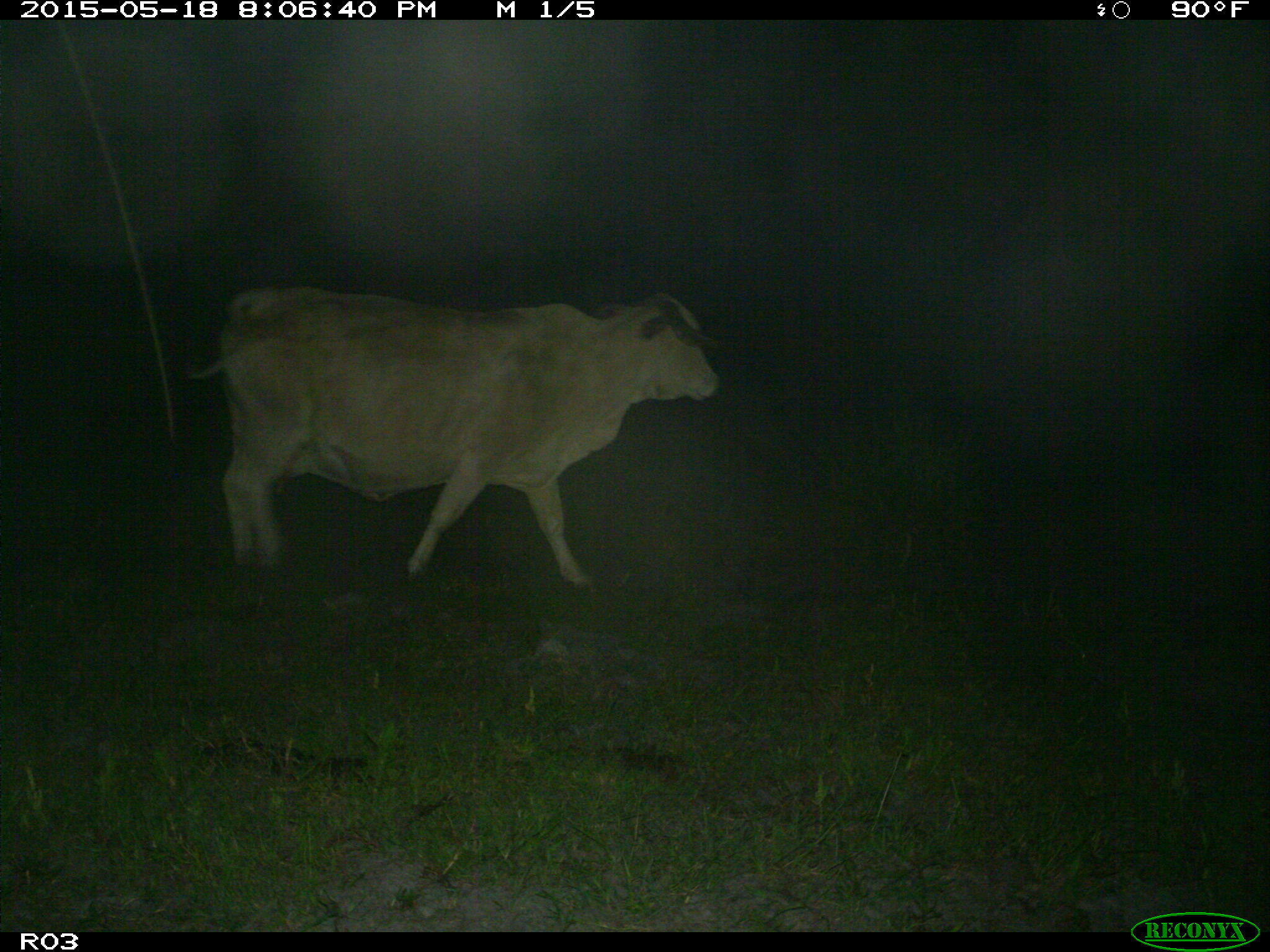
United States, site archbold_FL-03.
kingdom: Animalia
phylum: Chordata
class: Mammalia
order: Artiodactyla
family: Bovidae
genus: Bos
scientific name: Bos taurus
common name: domestic cow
Bos taurus (domestic cow).